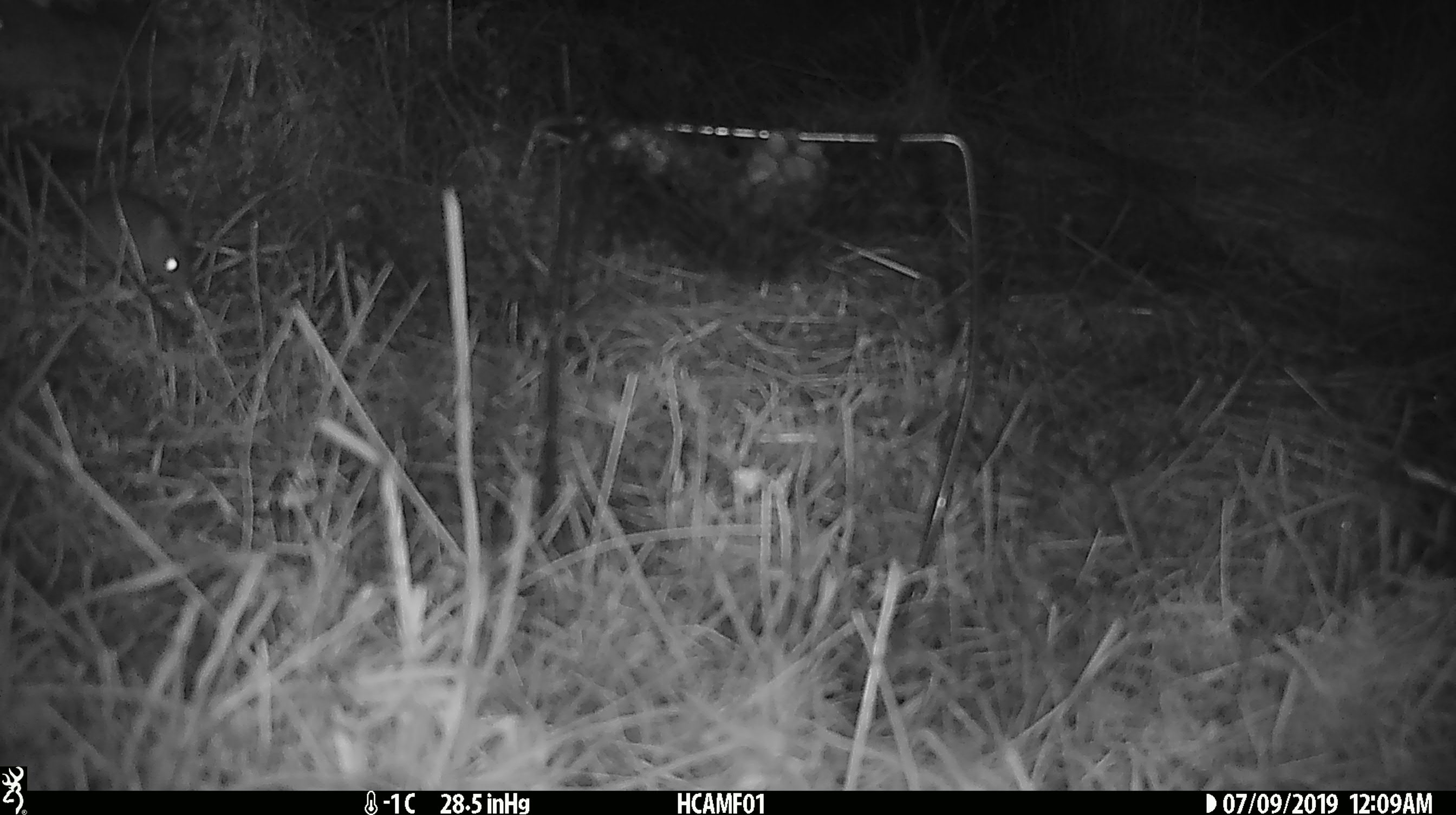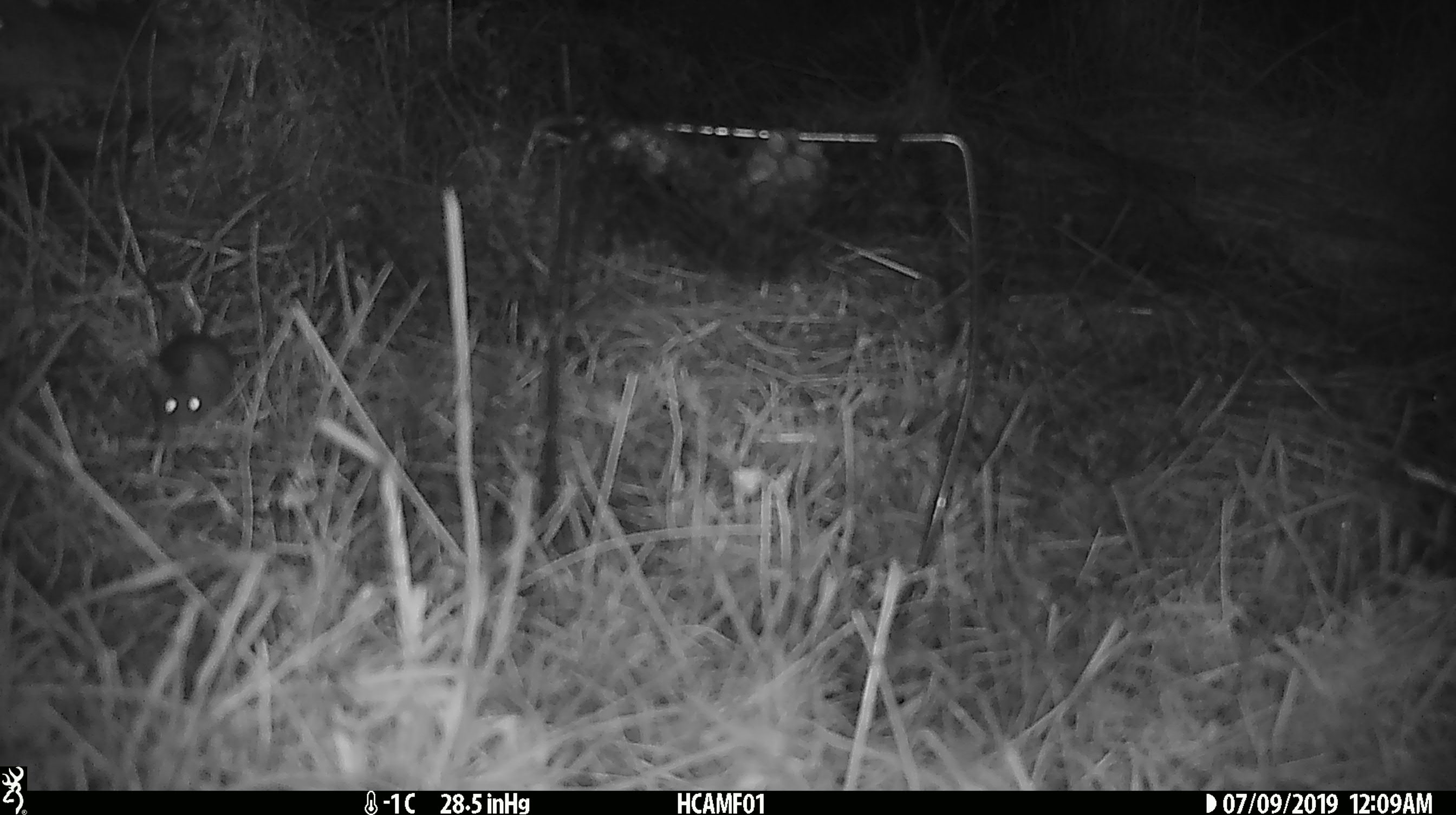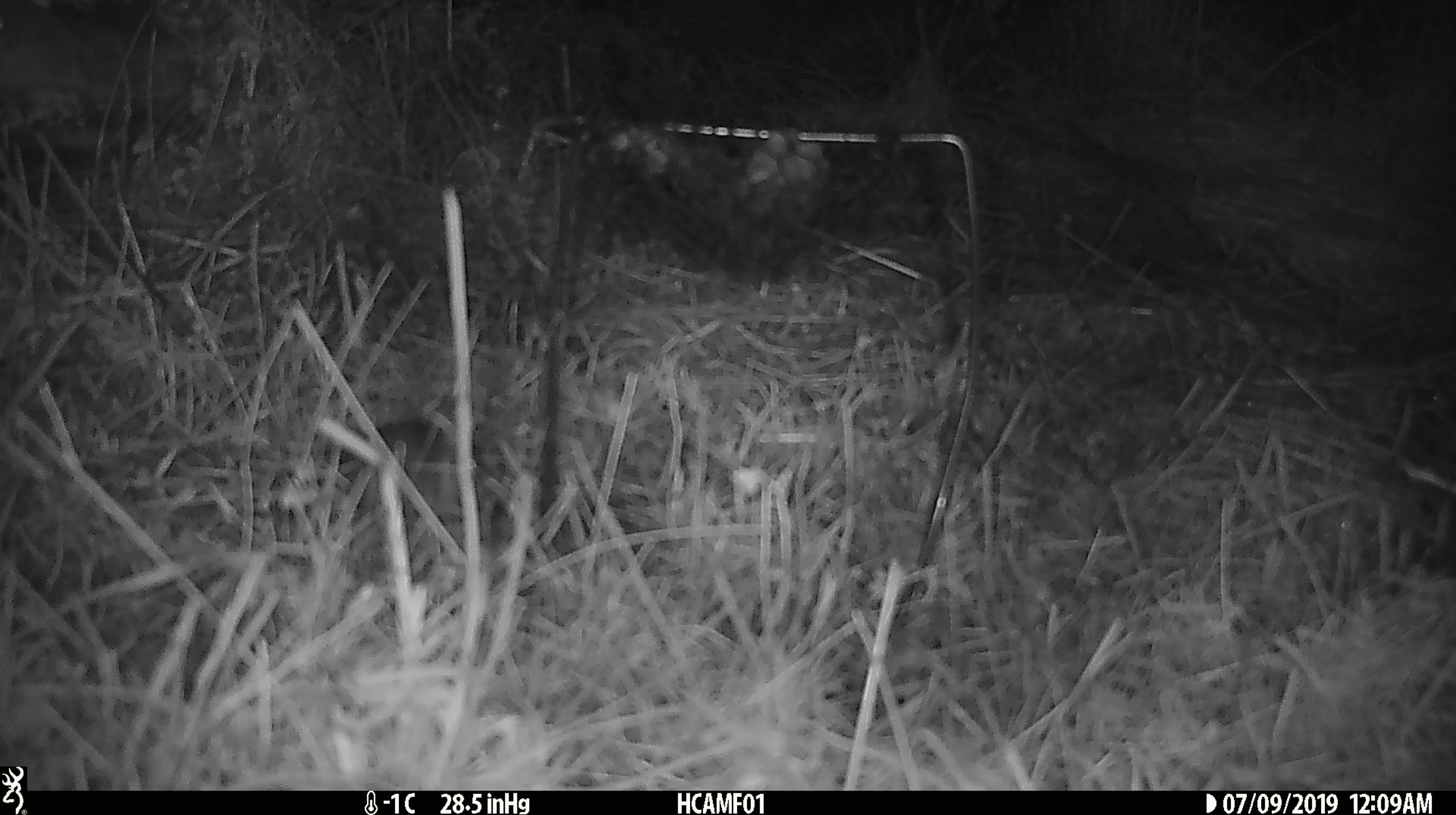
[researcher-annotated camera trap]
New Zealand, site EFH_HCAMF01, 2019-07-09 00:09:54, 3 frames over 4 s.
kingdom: Animalia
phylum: Chordata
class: Mammalia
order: Rodentia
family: Muridae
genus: Mus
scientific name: Mus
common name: mouse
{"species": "mouse (Mus)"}